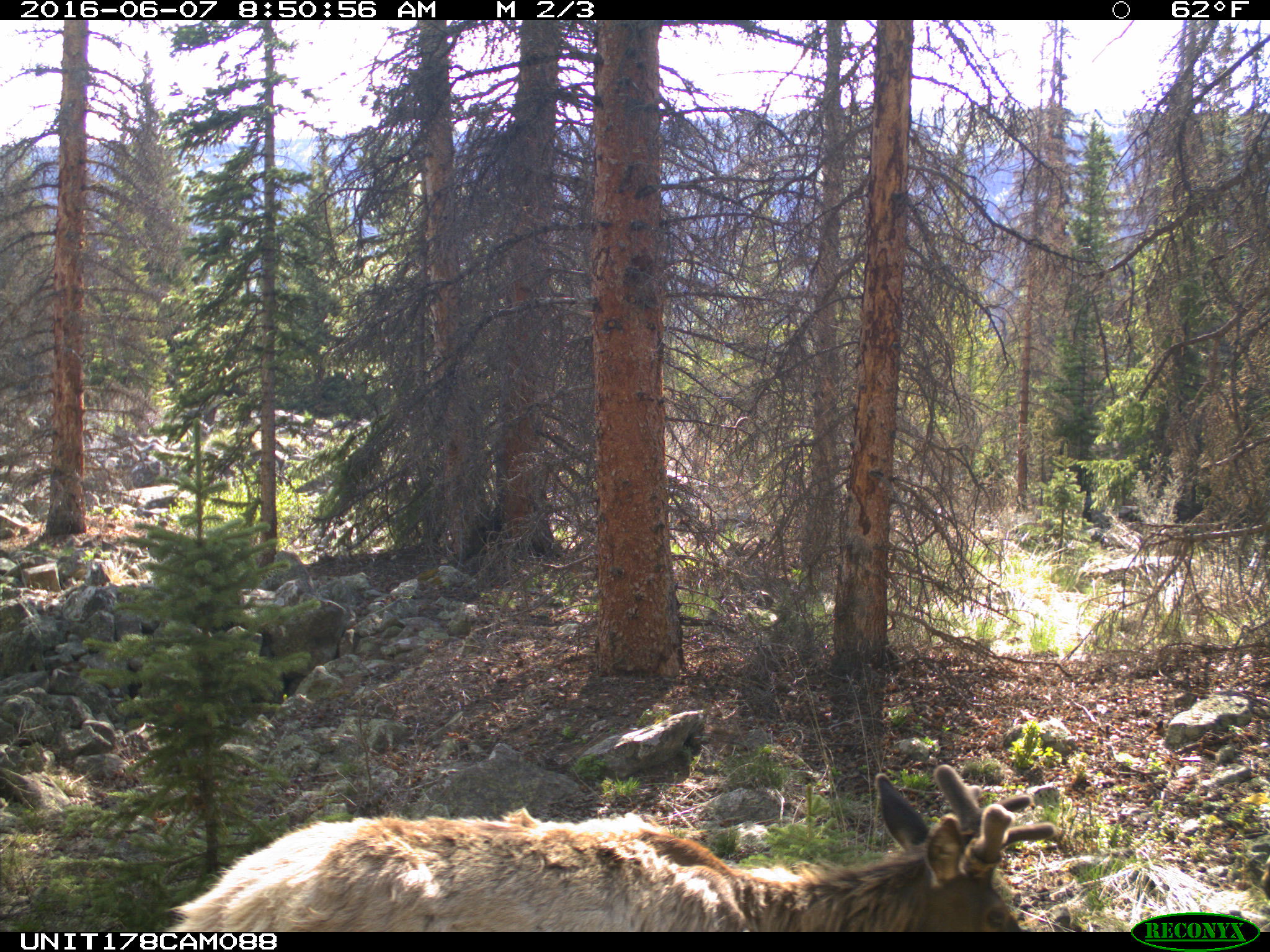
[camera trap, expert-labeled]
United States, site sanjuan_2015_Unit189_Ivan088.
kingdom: Animalia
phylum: Chordata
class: Mammalia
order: Artiodactyla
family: Cervidae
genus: Cervus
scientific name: Cervus elaphus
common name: red deer